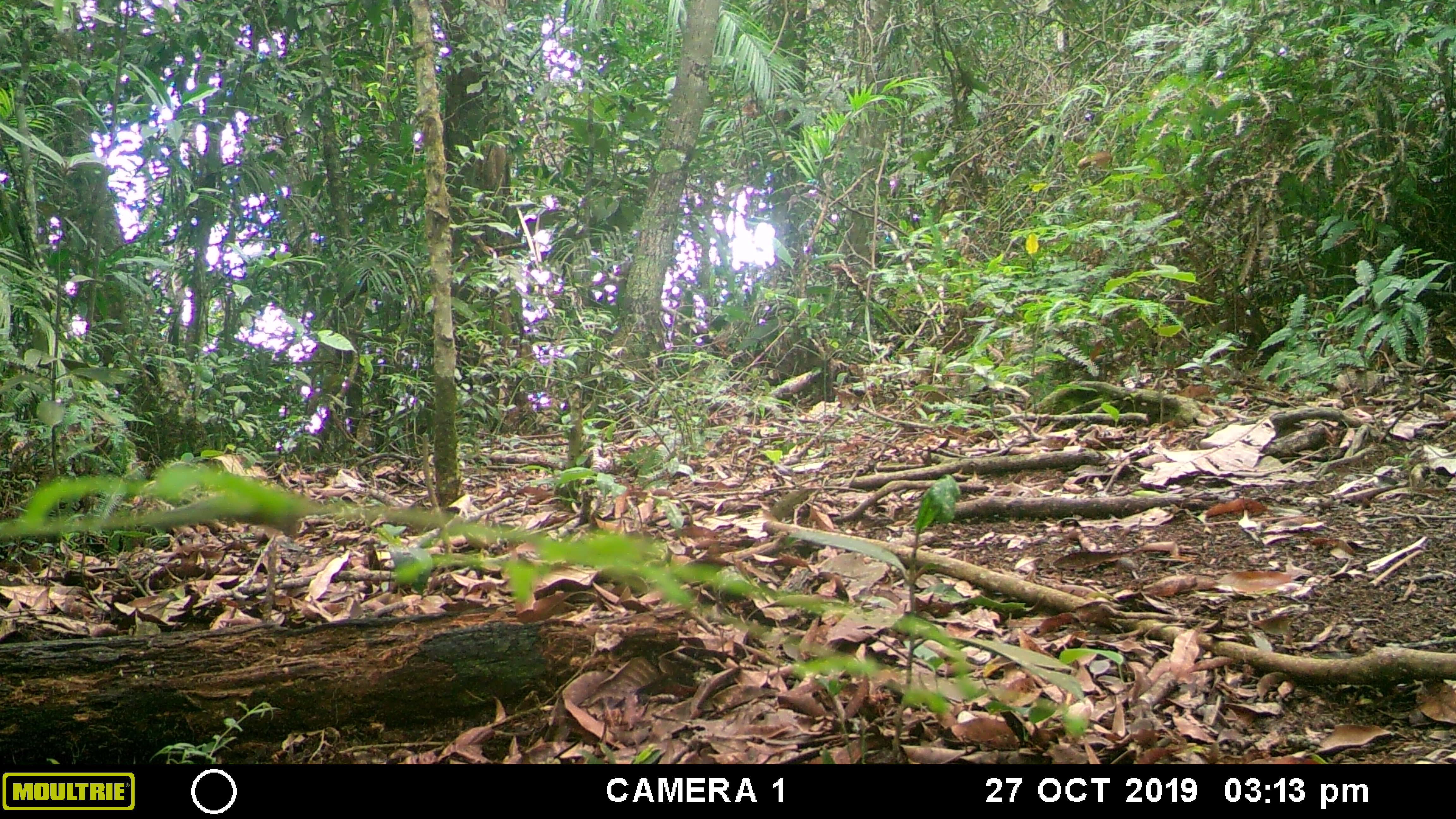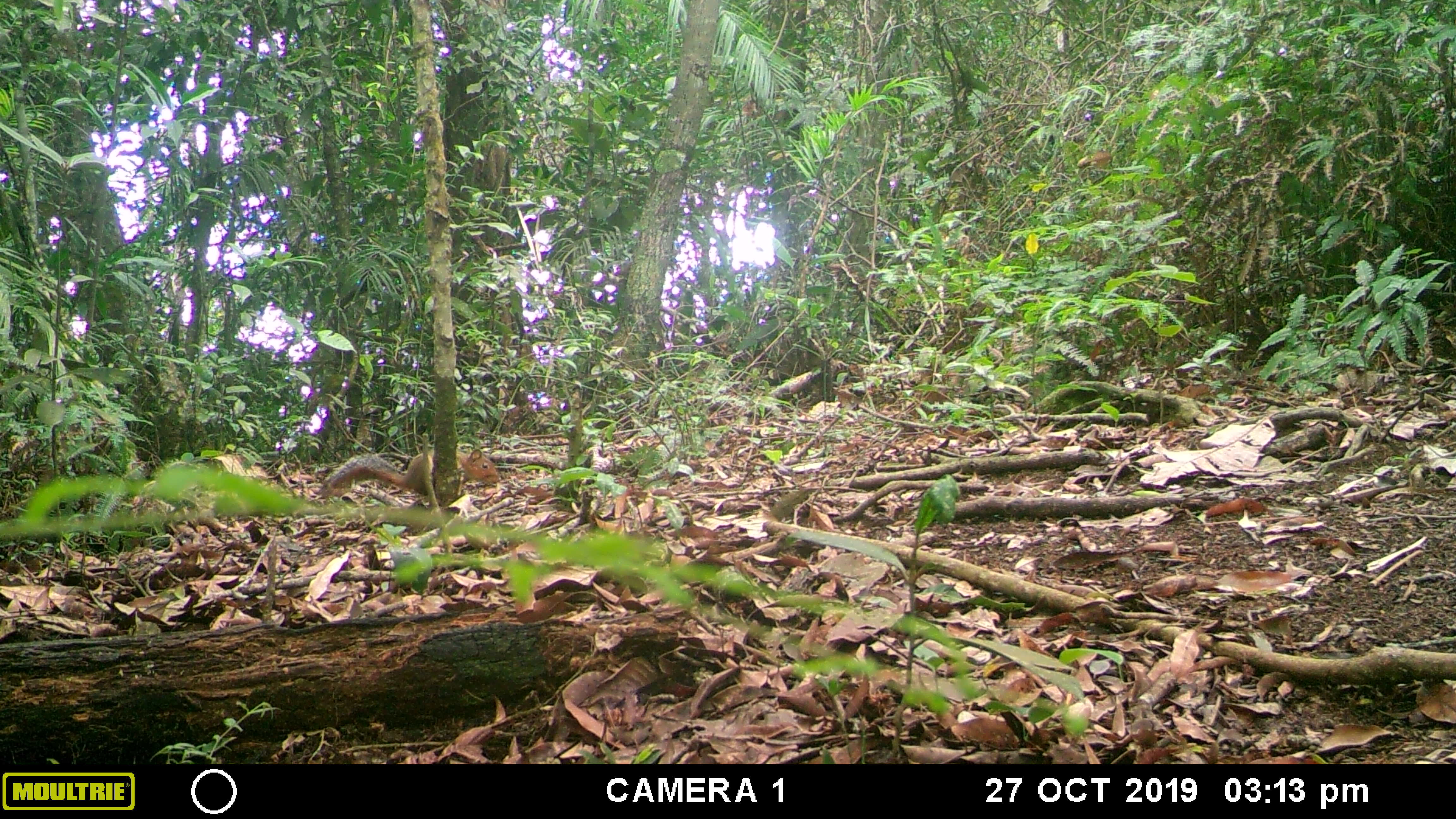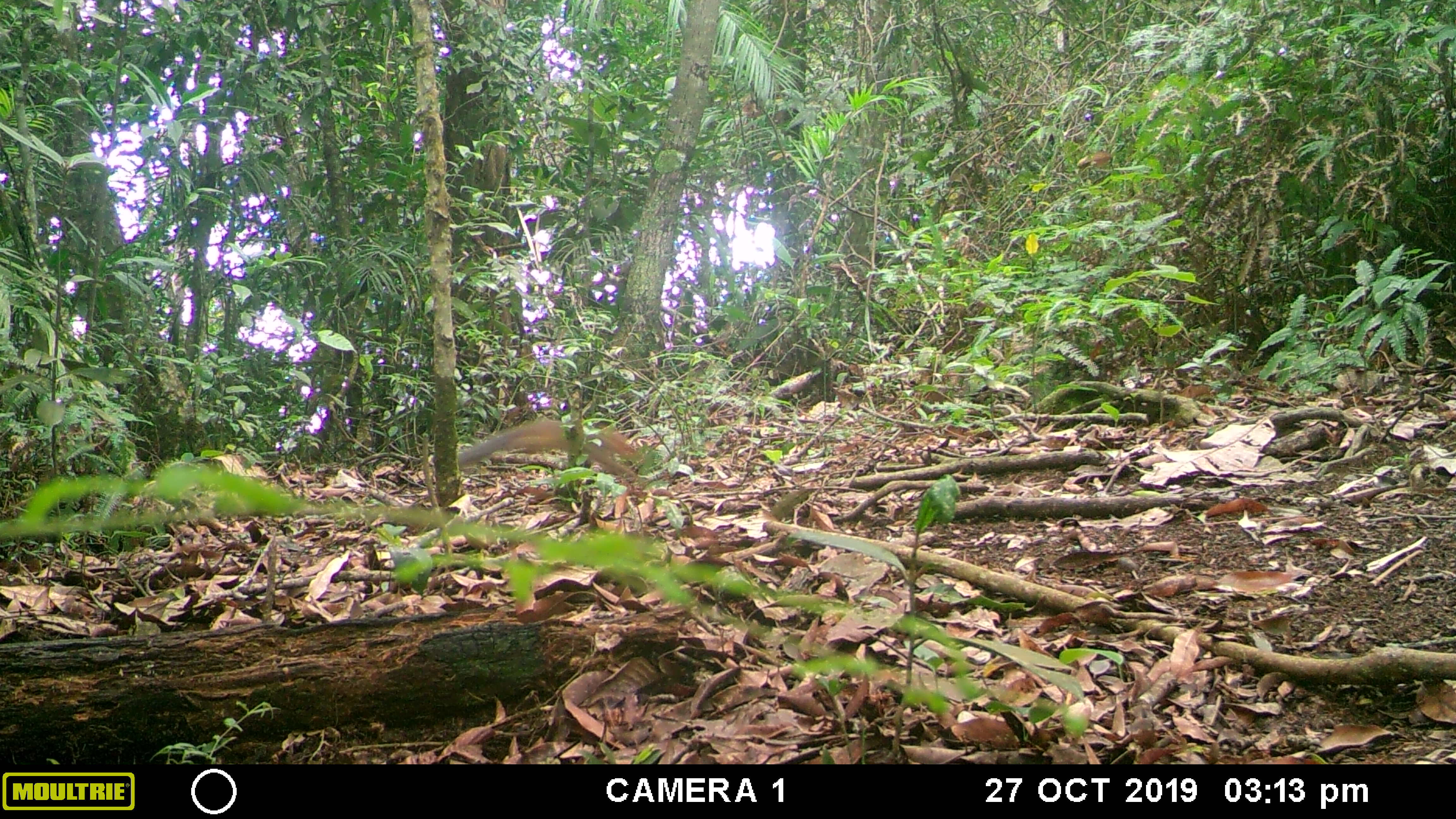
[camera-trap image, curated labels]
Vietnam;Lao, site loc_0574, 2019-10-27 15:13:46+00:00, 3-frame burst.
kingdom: Animalia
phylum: Chordata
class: Mammalia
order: Rodentia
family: Sciuridae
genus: Dremomys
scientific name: Dremomys rufigenis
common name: red-cheeked squirrel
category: red cheeked squirrel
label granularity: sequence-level